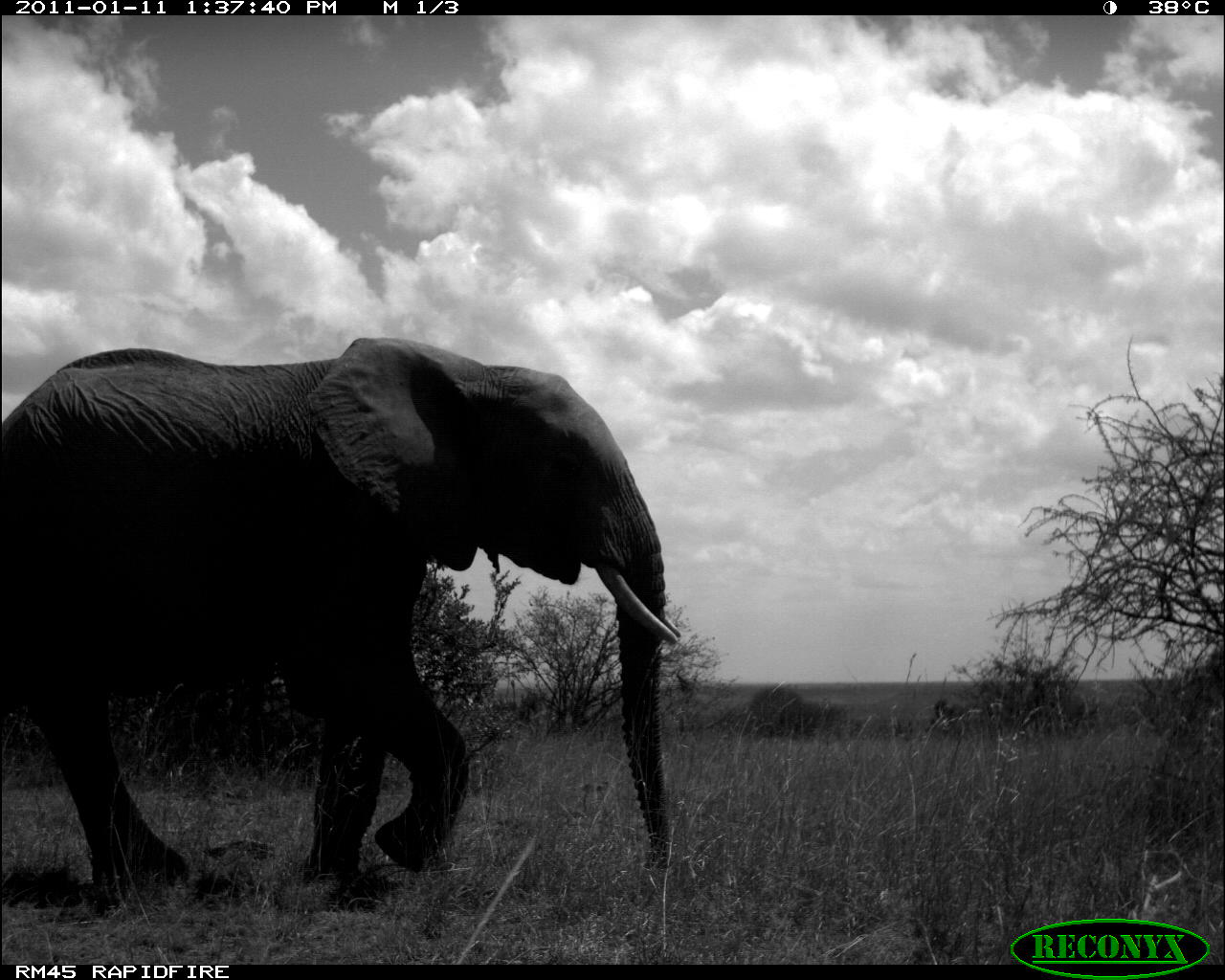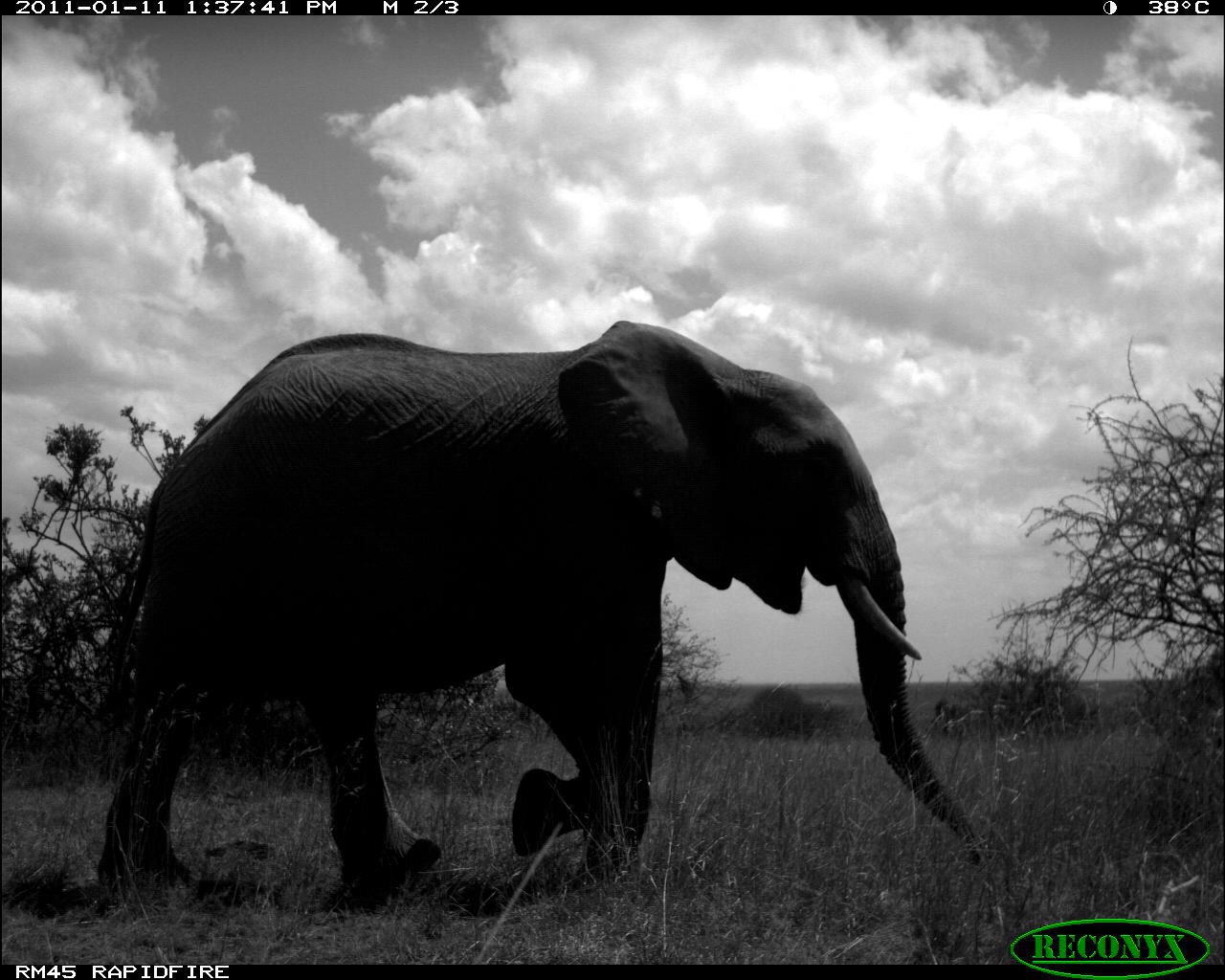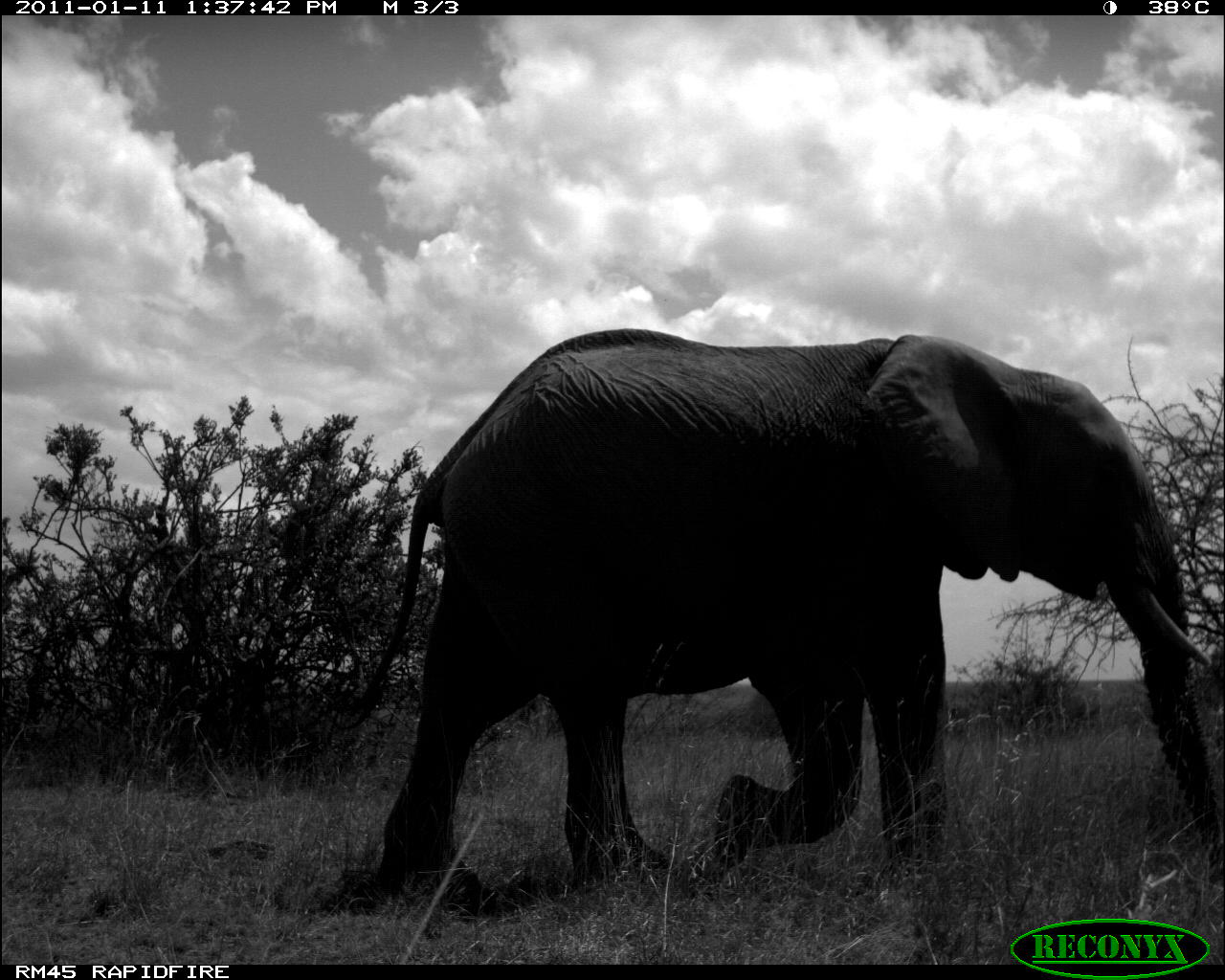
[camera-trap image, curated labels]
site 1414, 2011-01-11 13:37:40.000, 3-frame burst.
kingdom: Animalia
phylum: Chordata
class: Mammalia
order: Proboscidea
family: Elephantidae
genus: Loxodonta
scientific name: Loxodonta africana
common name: african bush elephant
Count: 2.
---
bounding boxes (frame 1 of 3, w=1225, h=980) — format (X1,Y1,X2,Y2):
loxodonta africana: (0,336,680,889)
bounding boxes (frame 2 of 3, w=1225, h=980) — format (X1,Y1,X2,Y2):
loxodonta africana: (94,318,984,907)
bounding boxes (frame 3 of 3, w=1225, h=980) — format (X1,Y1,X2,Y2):
loxodonta africana: (330,327,1222,917)